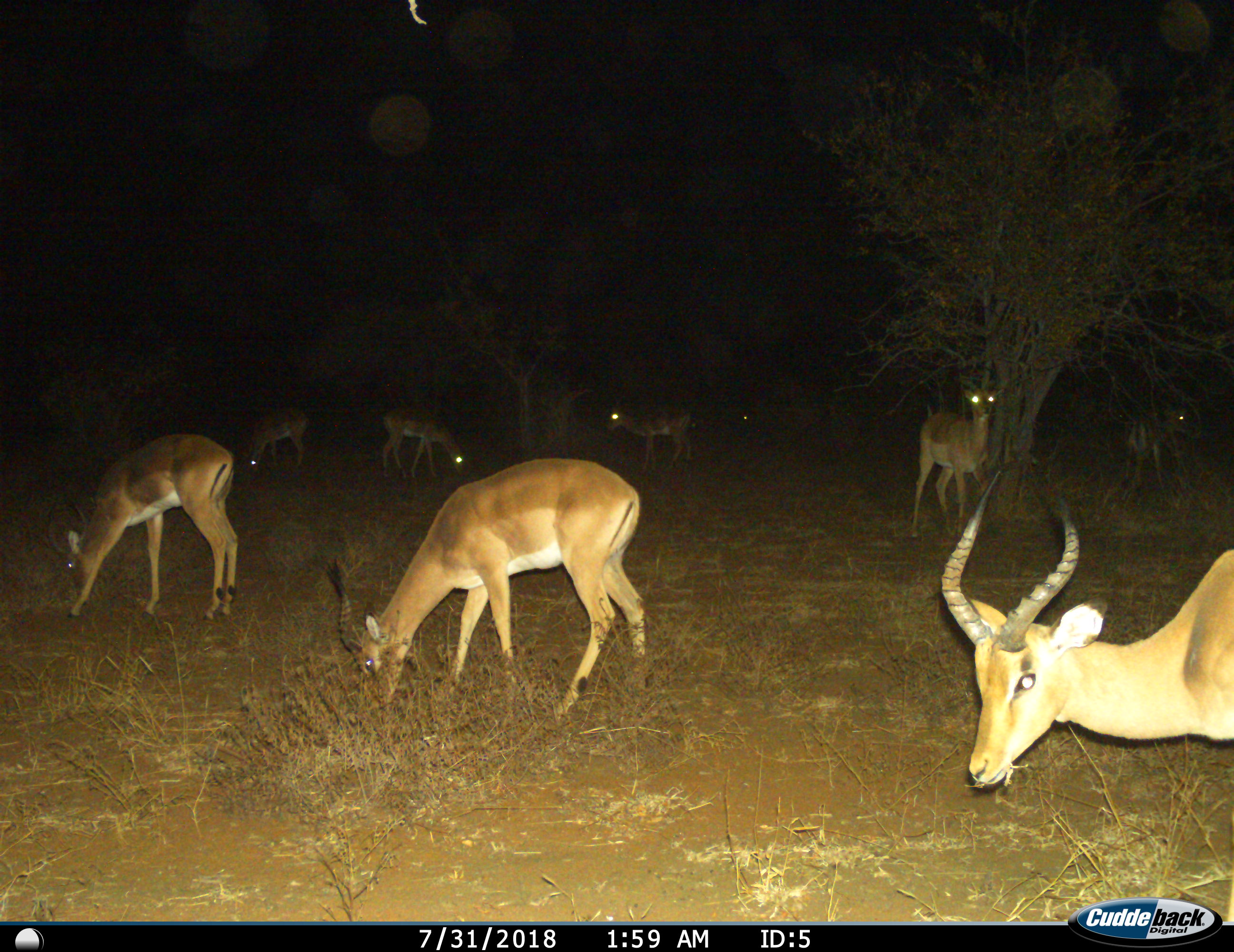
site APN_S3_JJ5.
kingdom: Animalia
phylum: Chordata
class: Mammalia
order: Artiodactyla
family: Bovidae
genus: Aepyceros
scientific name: Aepyceros melampus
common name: impala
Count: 9.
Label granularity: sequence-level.